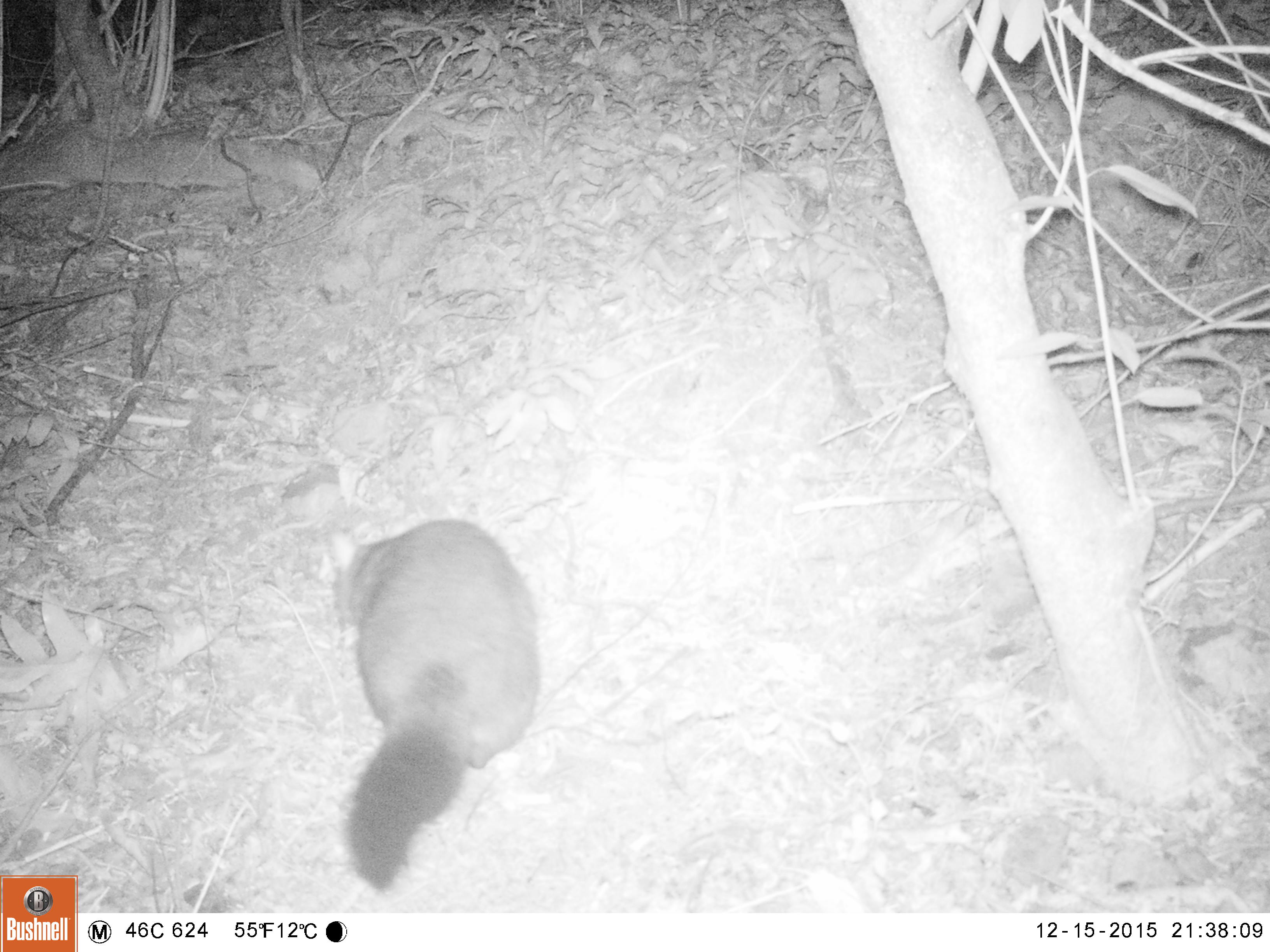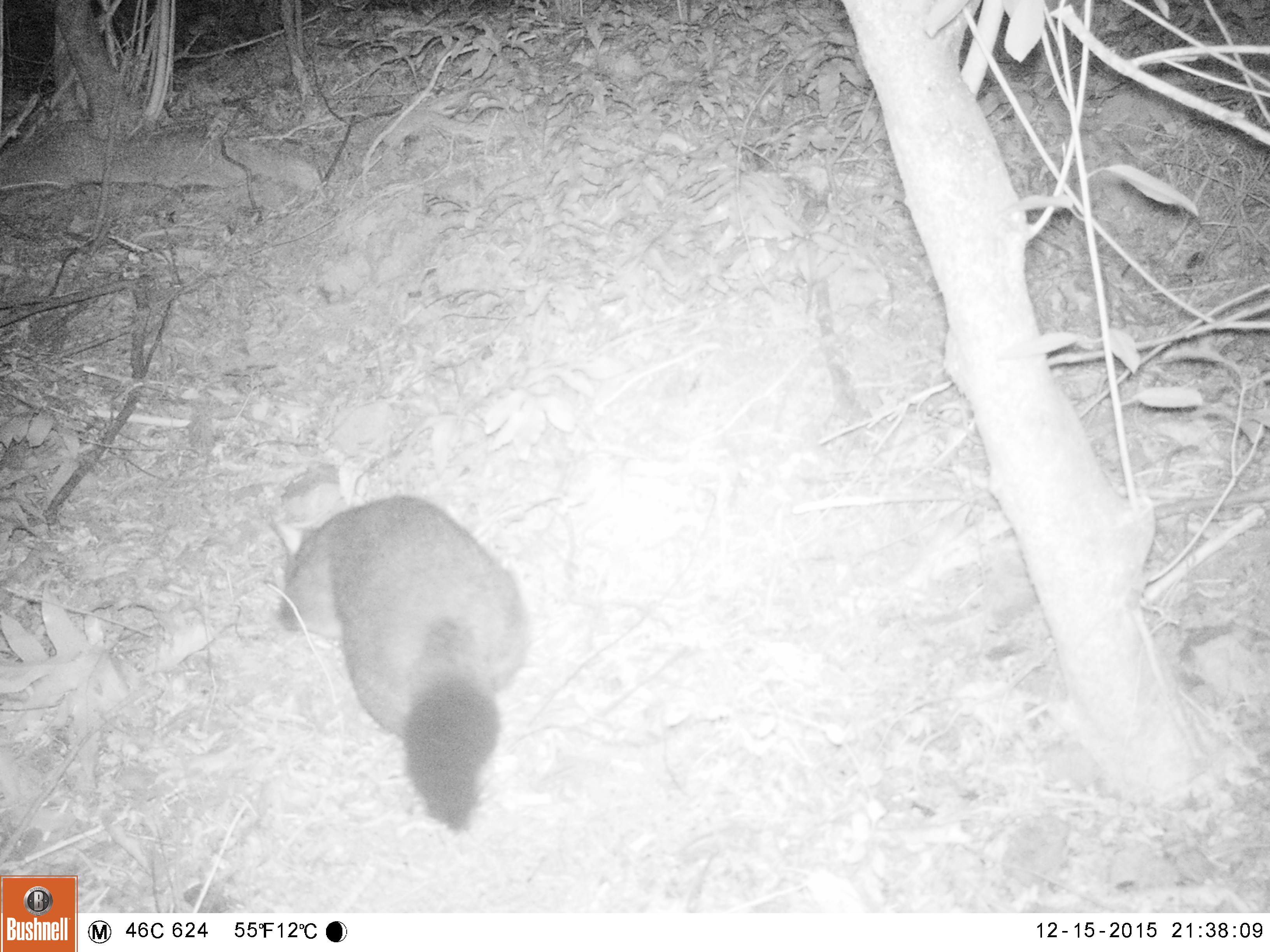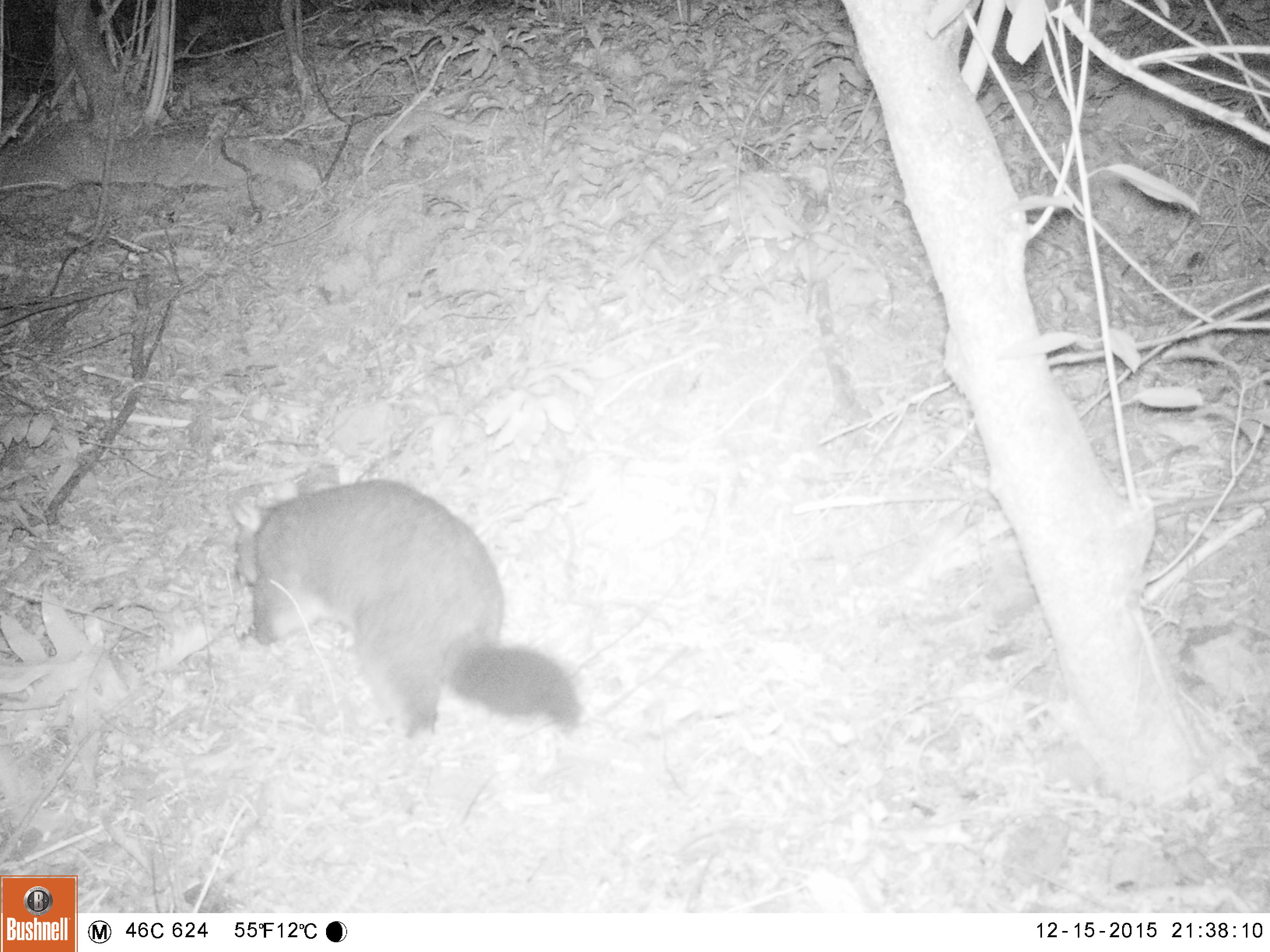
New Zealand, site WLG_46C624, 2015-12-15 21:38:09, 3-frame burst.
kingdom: Animalia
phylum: Chordata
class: Mammalia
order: Diprotodontia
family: Phalangeridae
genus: Trichosurus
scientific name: Trichosurus vulpecula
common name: common brushtail possum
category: possum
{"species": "possum (common brushtail possum) (Trichosurus vulpecula)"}